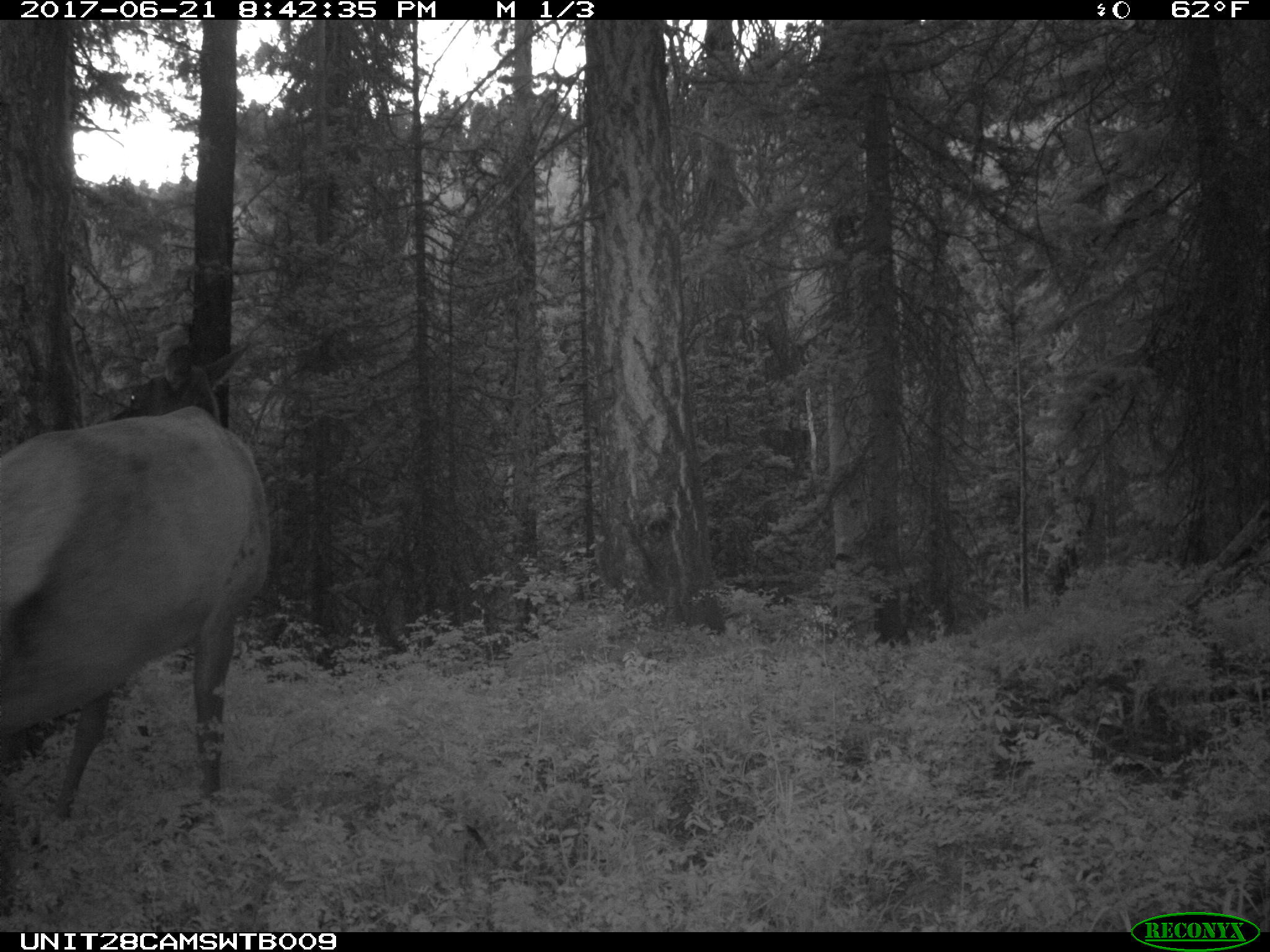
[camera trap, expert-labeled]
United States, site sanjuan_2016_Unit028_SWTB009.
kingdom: Animalia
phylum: Chordata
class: Mammalia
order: Artiodactyla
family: Cervidae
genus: Cervus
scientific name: Cervus elaphus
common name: red deer